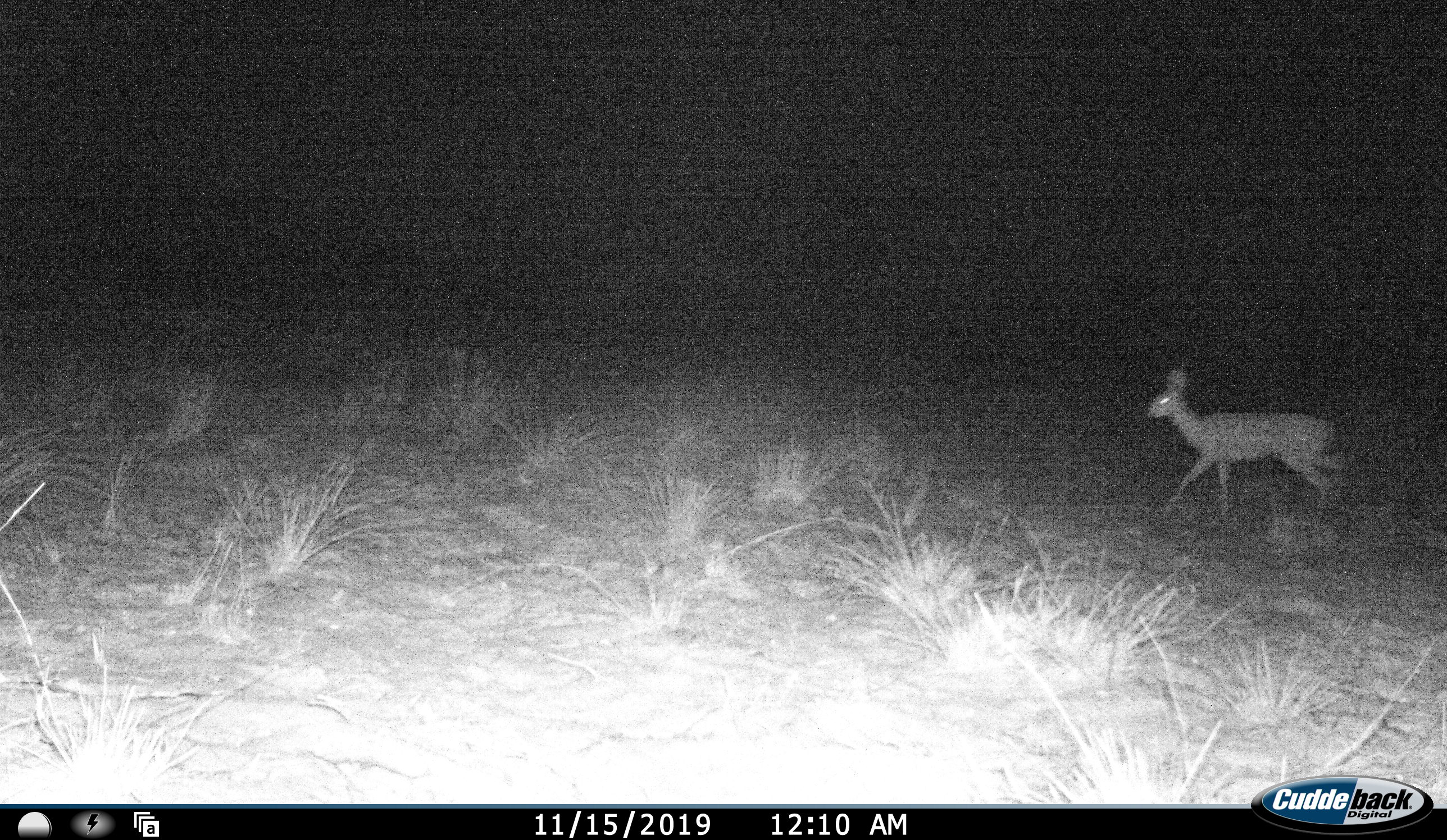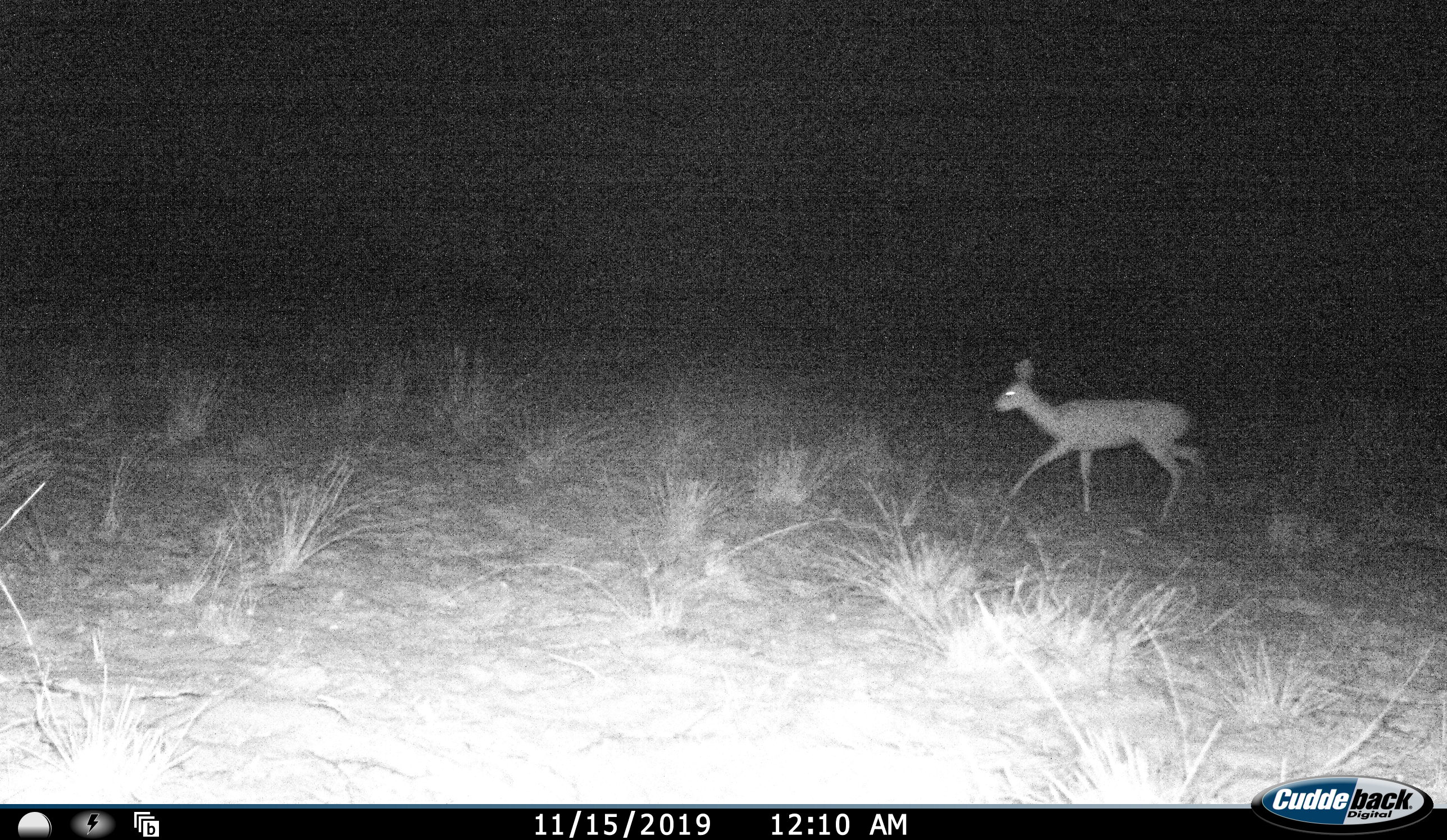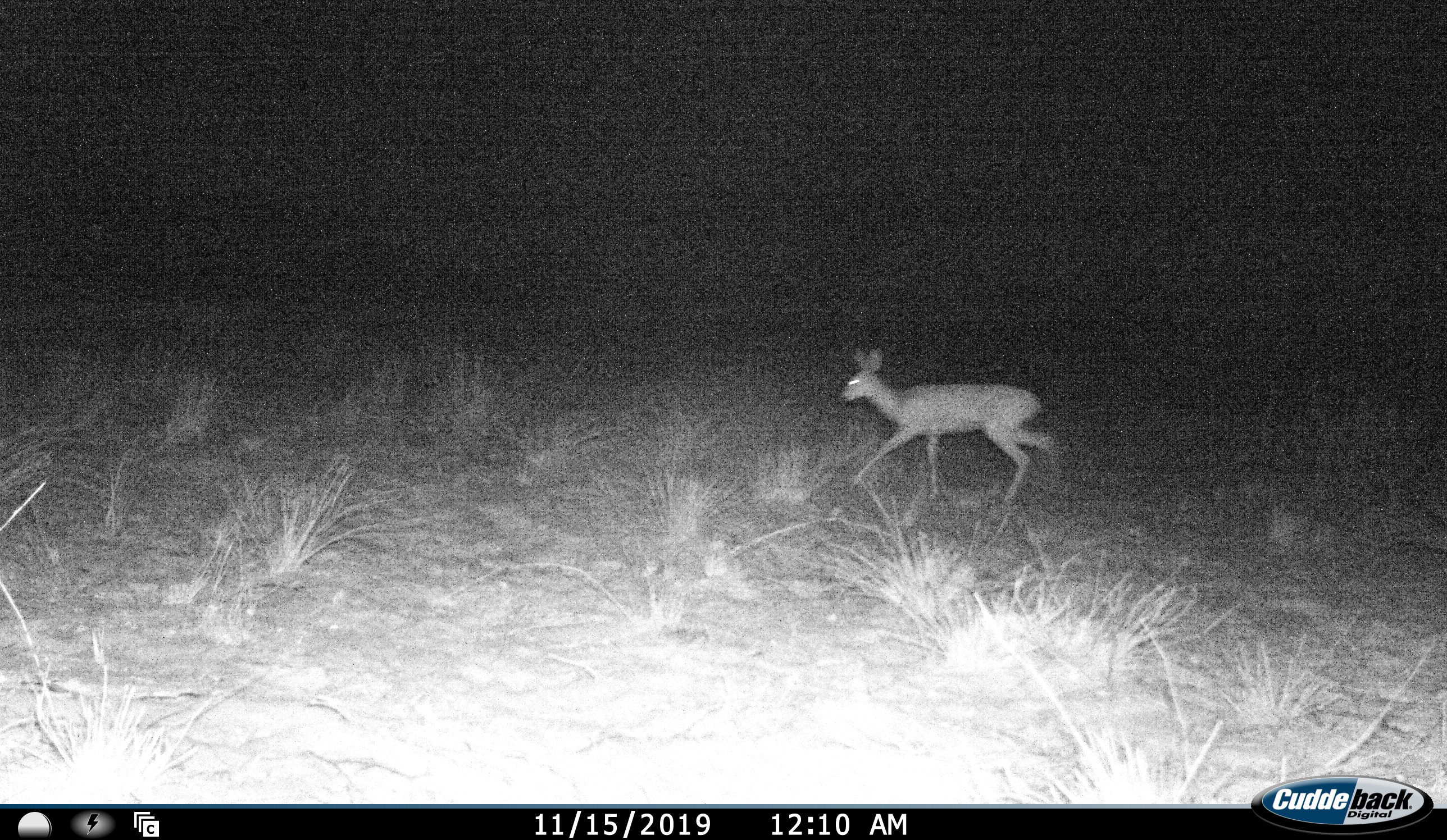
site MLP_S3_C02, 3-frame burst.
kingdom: Animalia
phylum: Chordata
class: Mammalia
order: Artiodactyla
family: Bovidae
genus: Raphicerus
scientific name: Raphicerus campestris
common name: steenbok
Steenbok (Raphicerus campestris), count 1. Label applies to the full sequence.